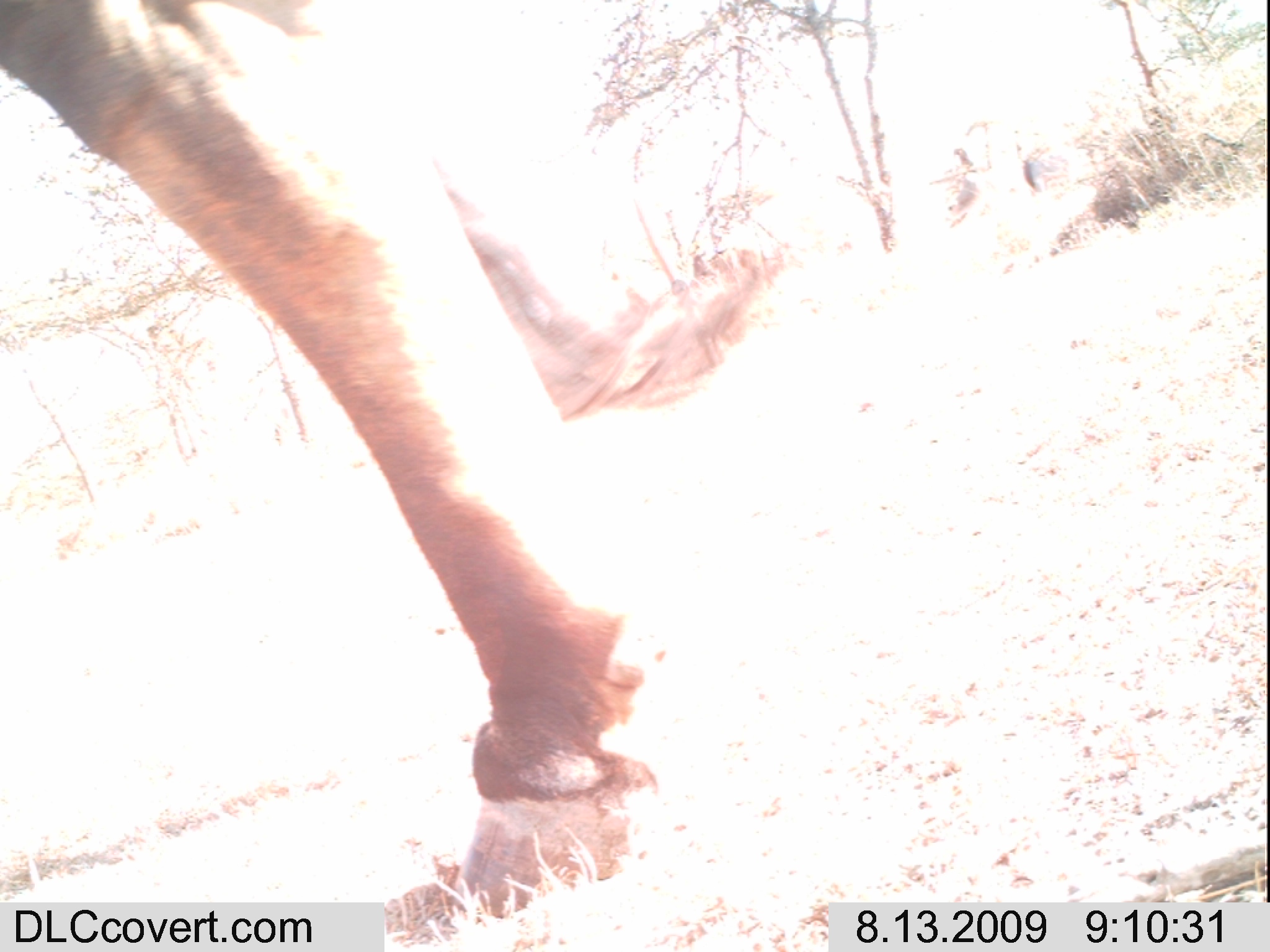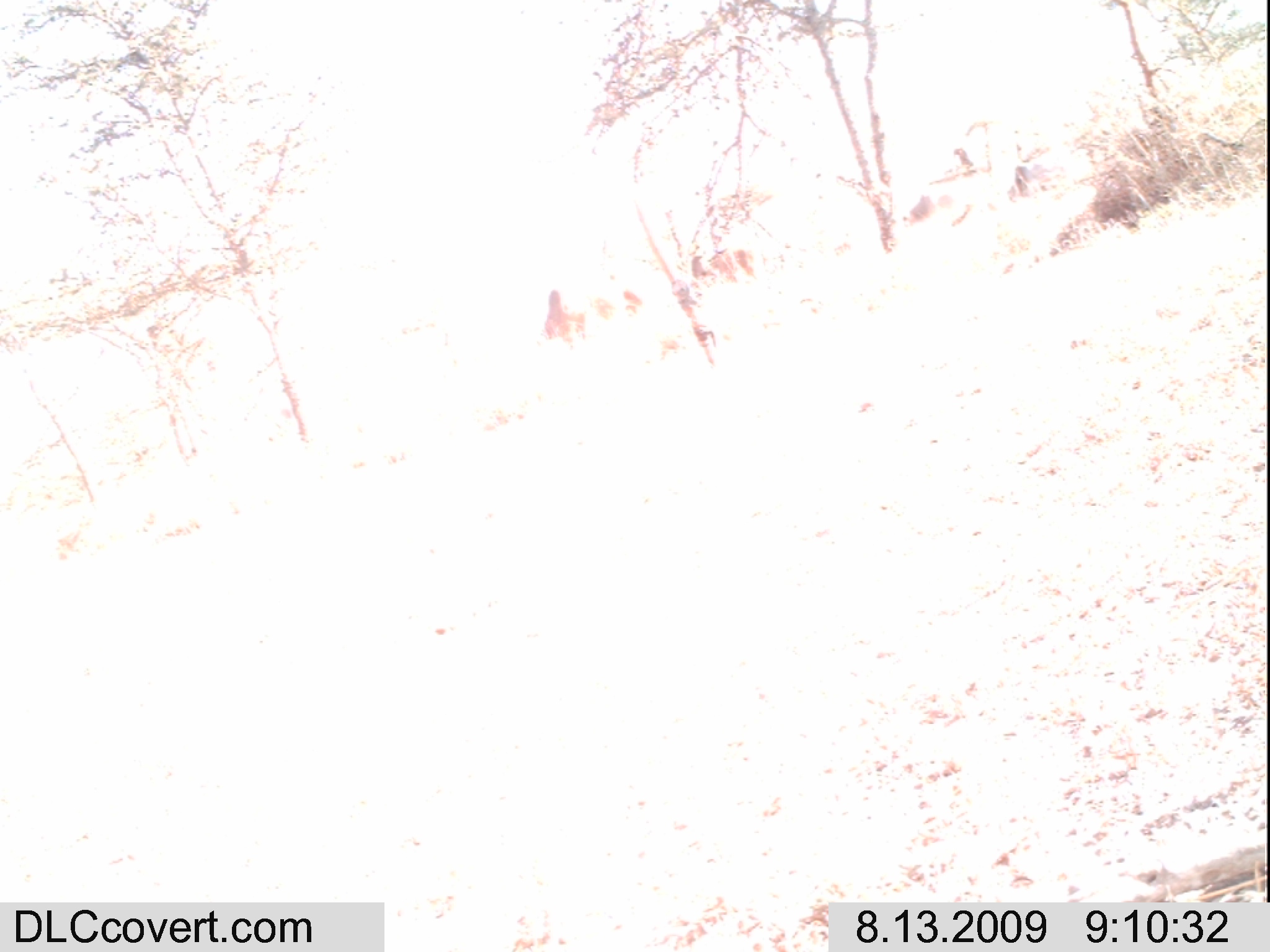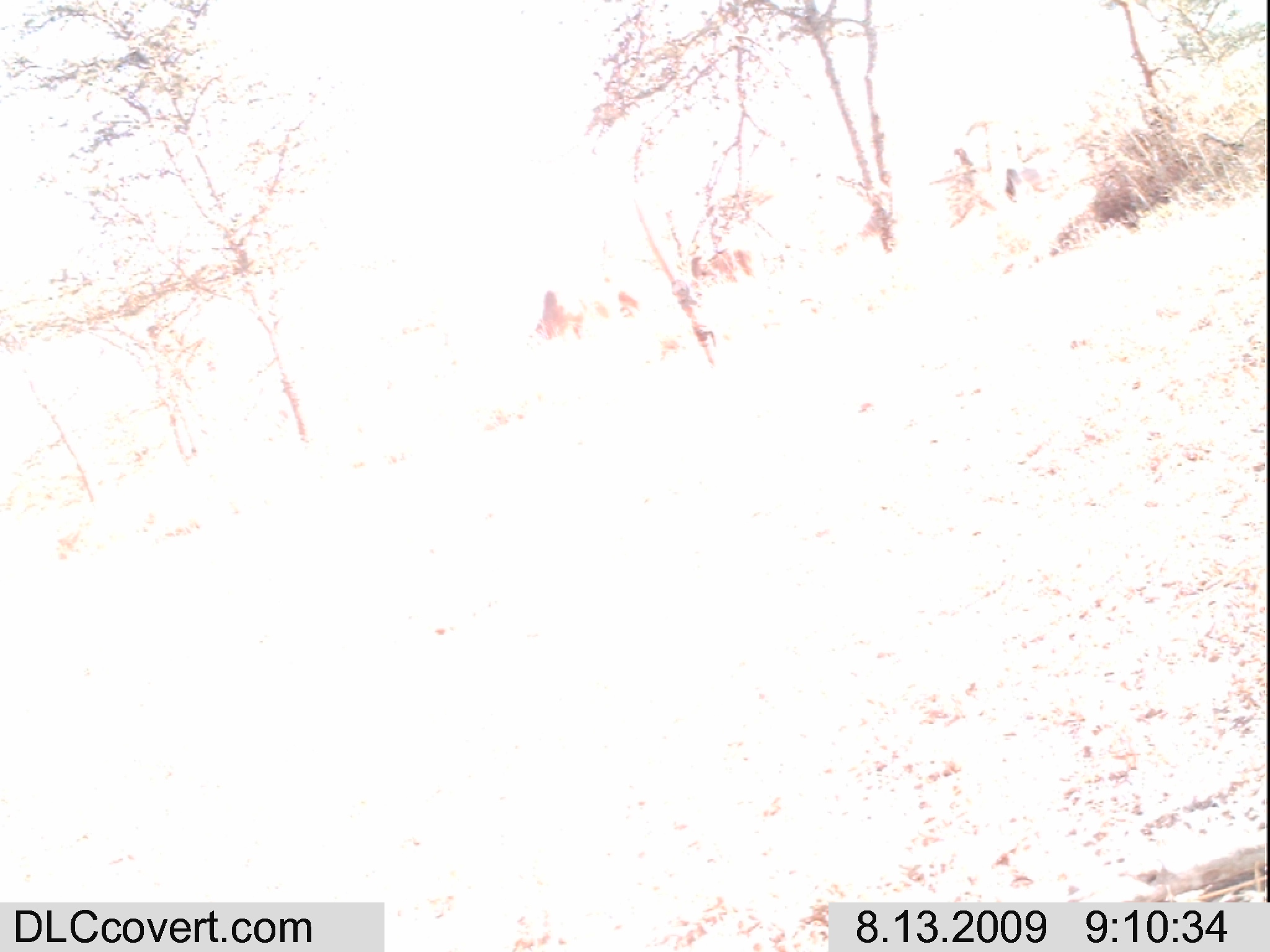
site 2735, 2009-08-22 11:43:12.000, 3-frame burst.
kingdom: Animalia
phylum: Chordata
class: Mammalia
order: Artiodactyla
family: Bovidae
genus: Bos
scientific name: Bos taurus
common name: domestic cattle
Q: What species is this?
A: Bos taurus (domestic cattle).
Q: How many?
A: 7.